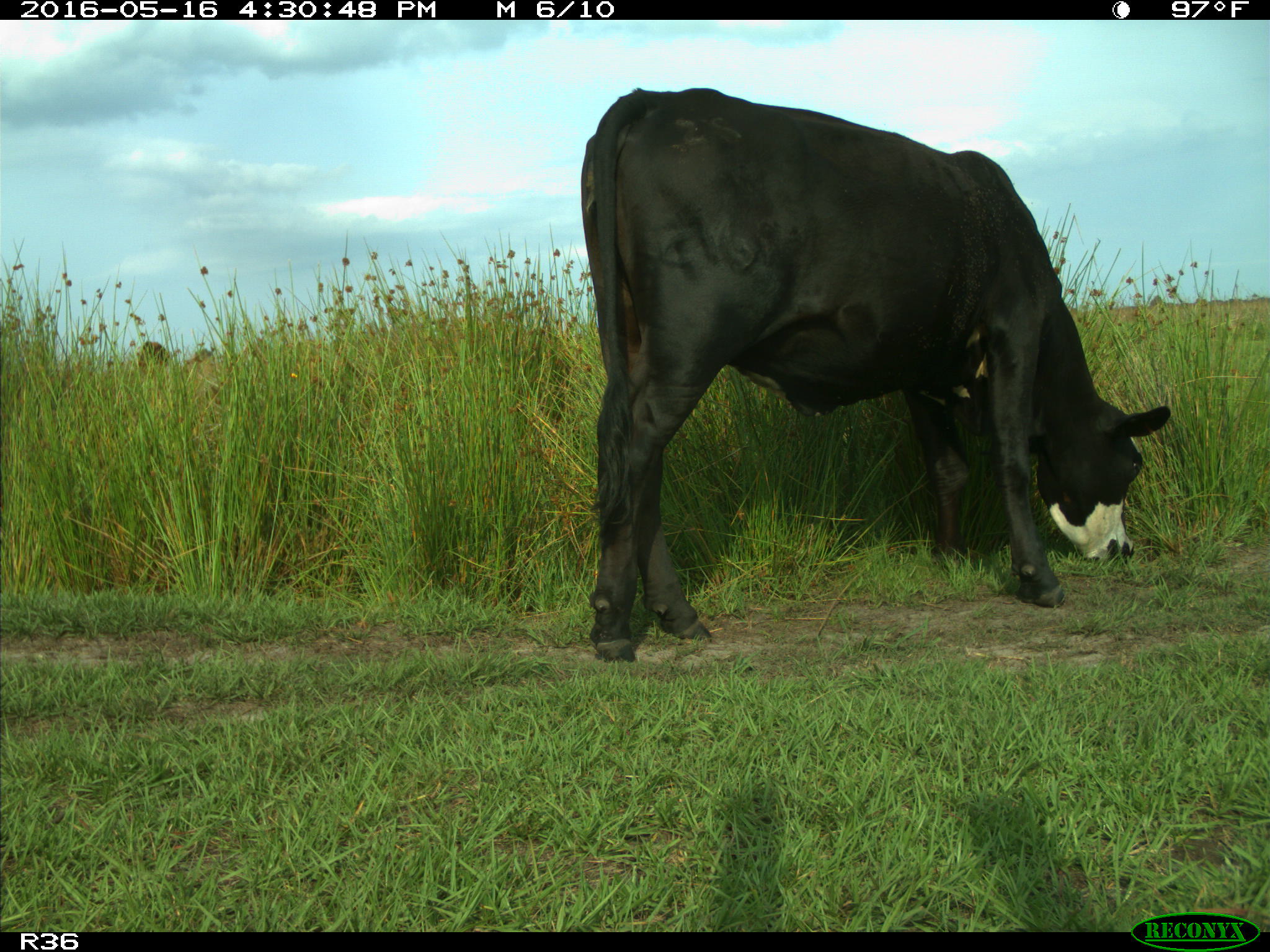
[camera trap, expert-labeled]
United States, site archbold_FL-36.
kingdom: Animalia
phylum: Chordata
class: Mammalia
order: Artiodactyla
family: Bovidae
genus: Bos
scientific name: Bos taurus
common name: domestic cow